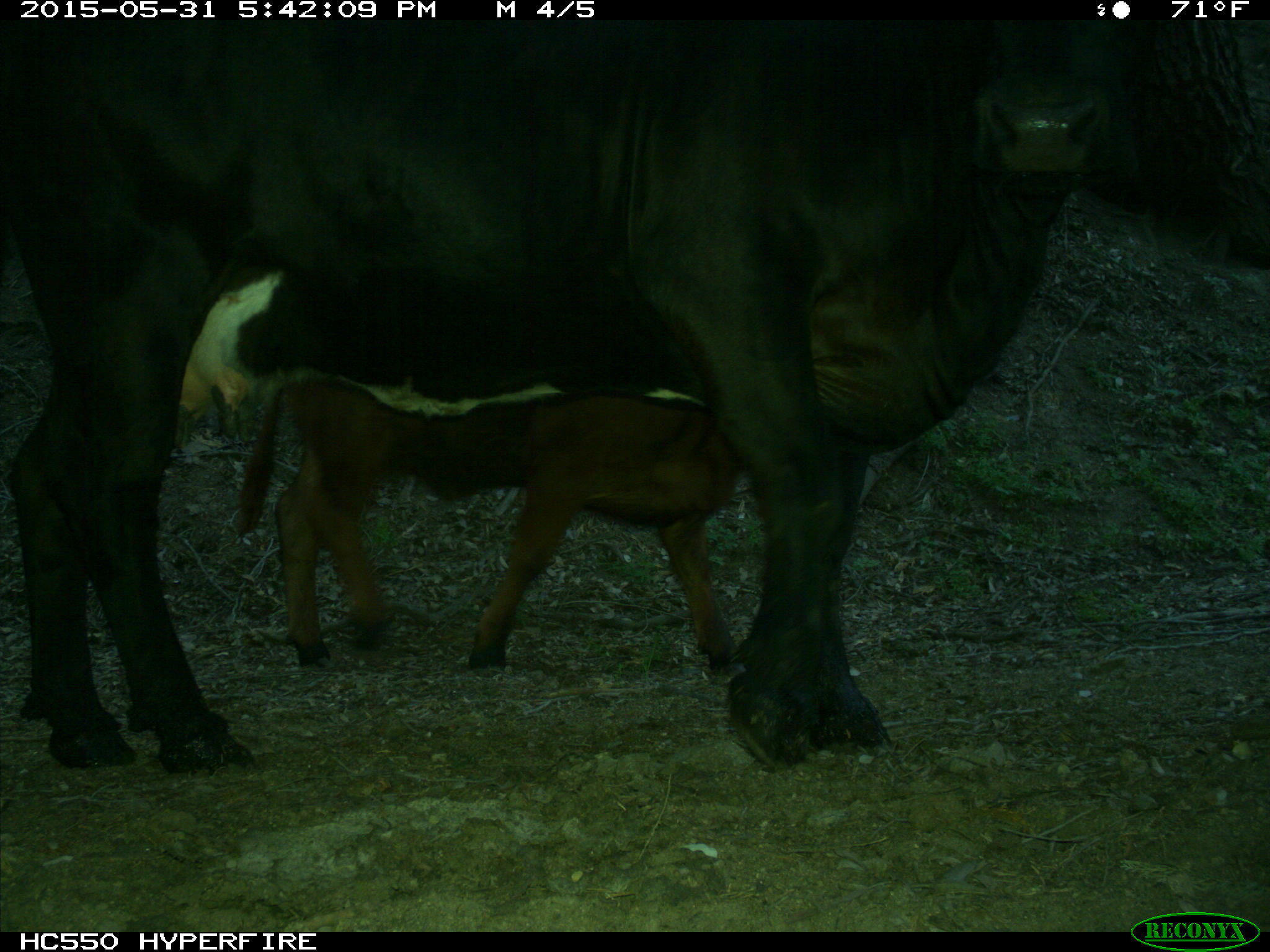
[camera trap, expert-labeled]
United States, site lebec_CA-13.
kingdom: Animalia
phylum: Chordata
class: Mammalia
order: Artiodactyla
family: Bovidae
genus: Bos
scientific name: Bos taurus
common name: domestic cow